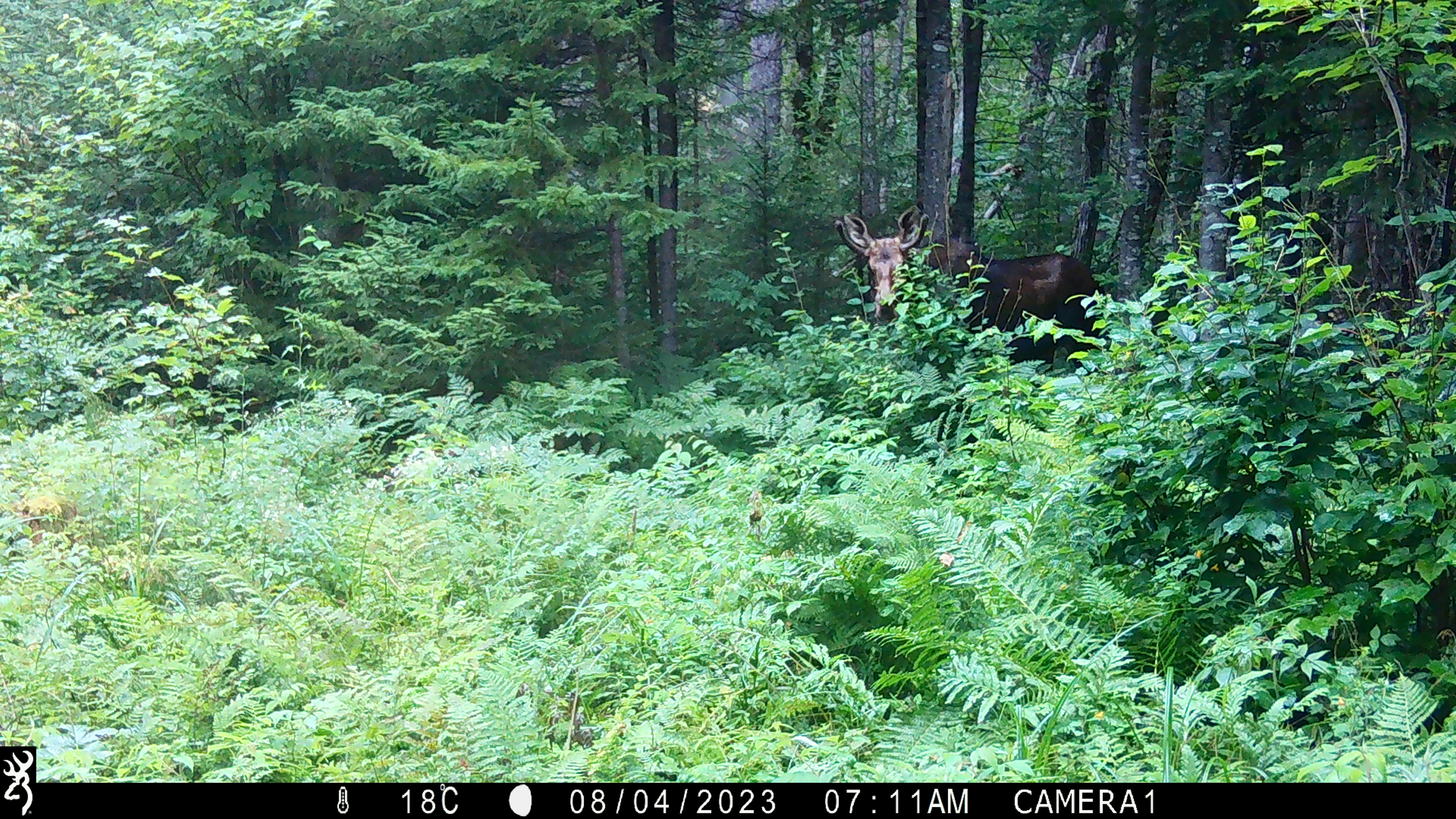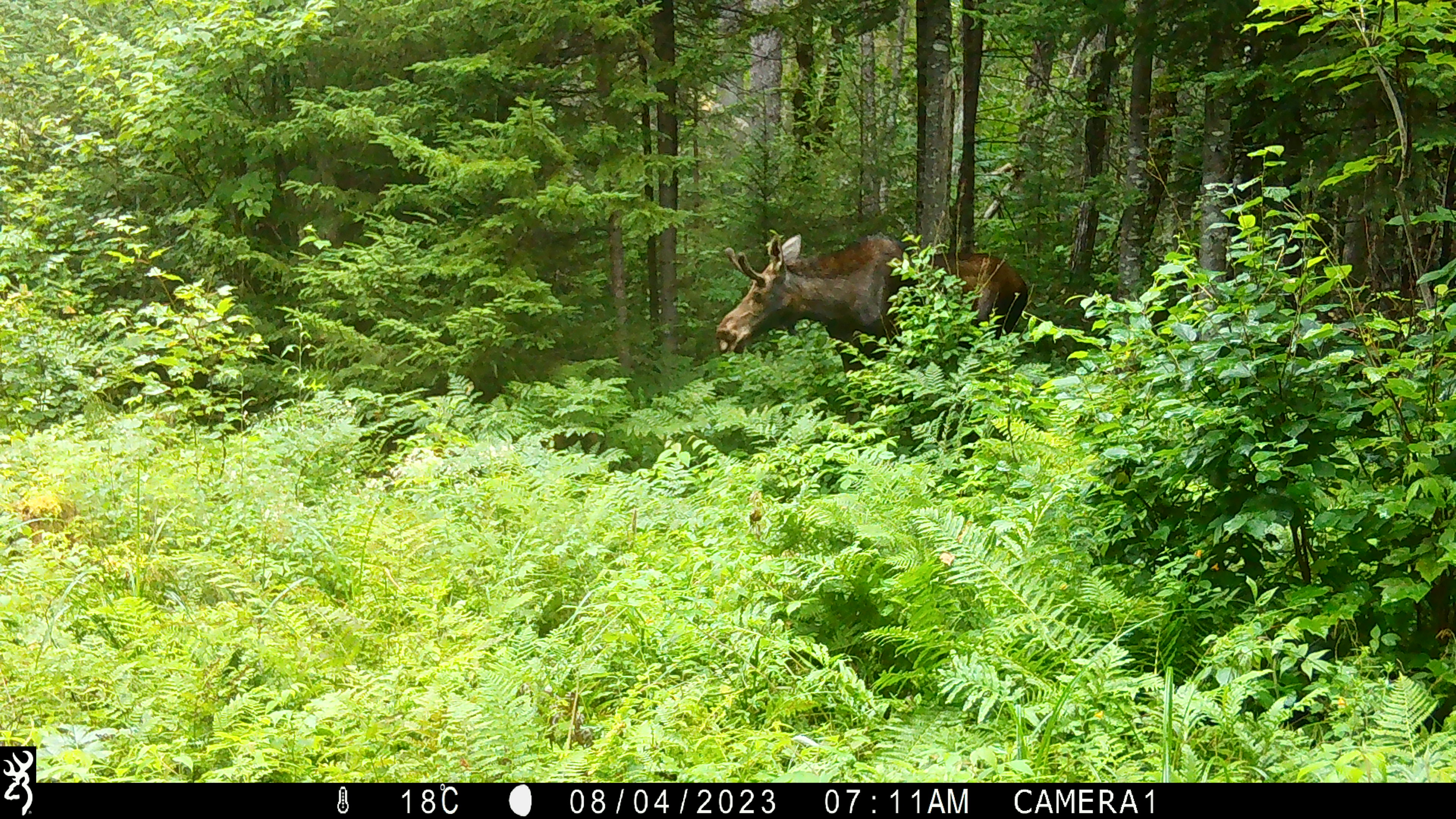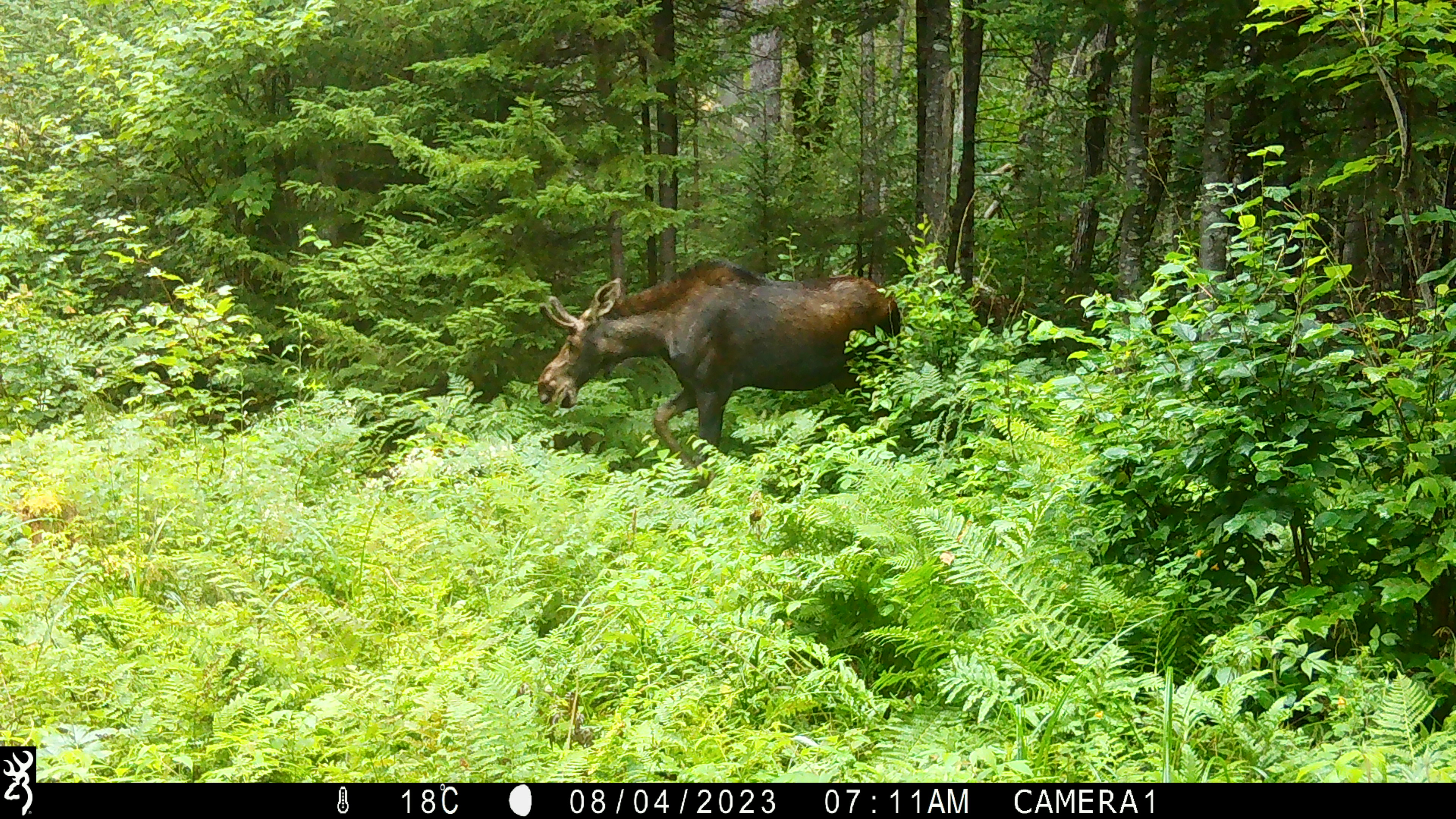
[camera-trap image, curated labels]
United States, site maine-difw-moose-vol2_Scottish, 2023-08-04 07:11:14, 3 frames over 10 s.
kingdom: Animalia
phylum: Chordata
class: Mammalia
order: Artiodactyla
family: Cervidae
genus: Alces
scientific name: Alces alces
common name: moose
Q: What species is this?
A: Moose (Alces alces).